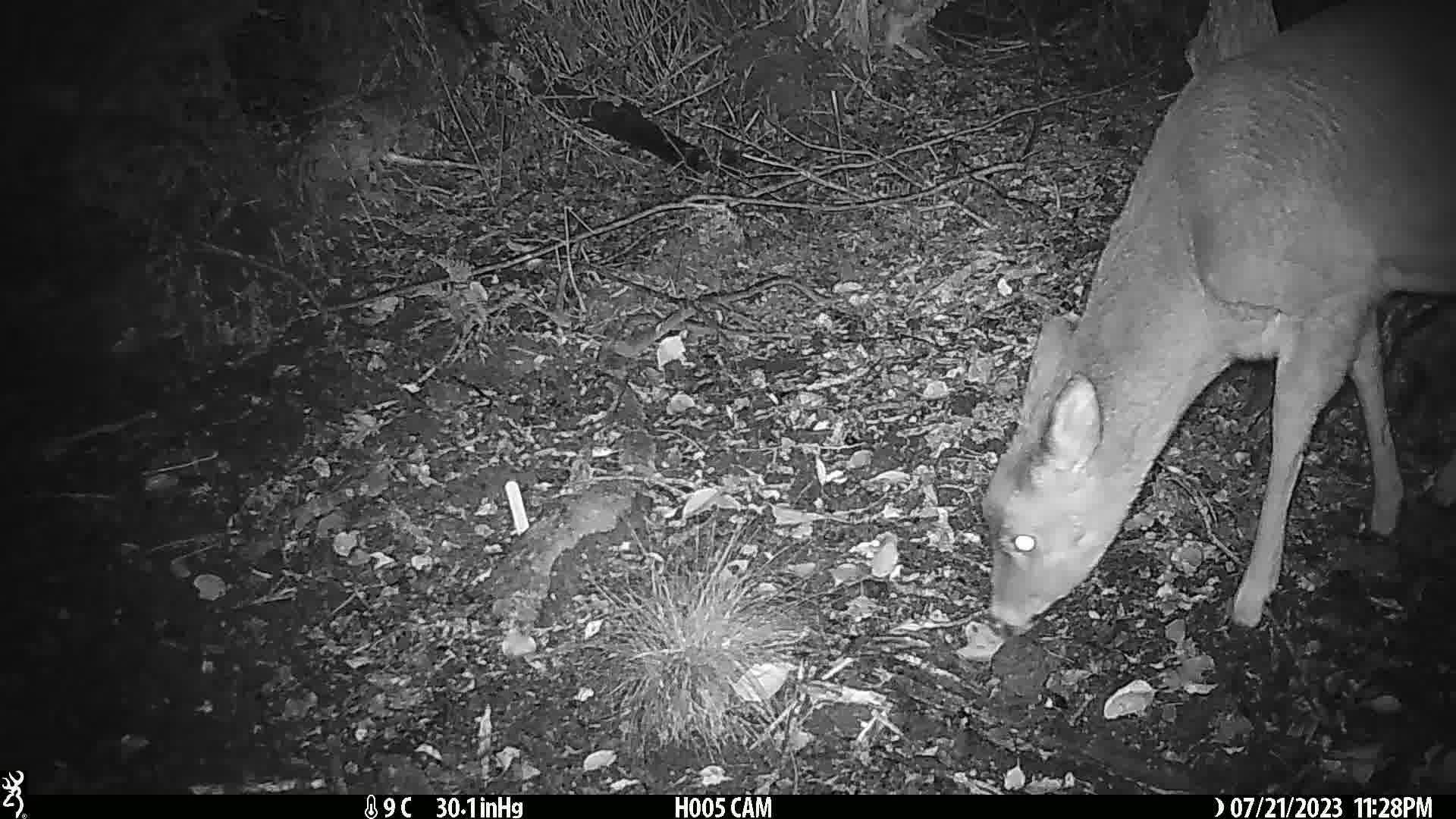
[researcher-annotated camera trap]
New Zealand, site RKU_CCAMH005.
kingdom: Animalia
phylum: Chordata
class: Mammalia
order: Artiodactyla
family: Cervidae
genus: Odocoileus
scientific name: Odocoileus virginianus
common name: white-tailed deer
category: white tailed deer